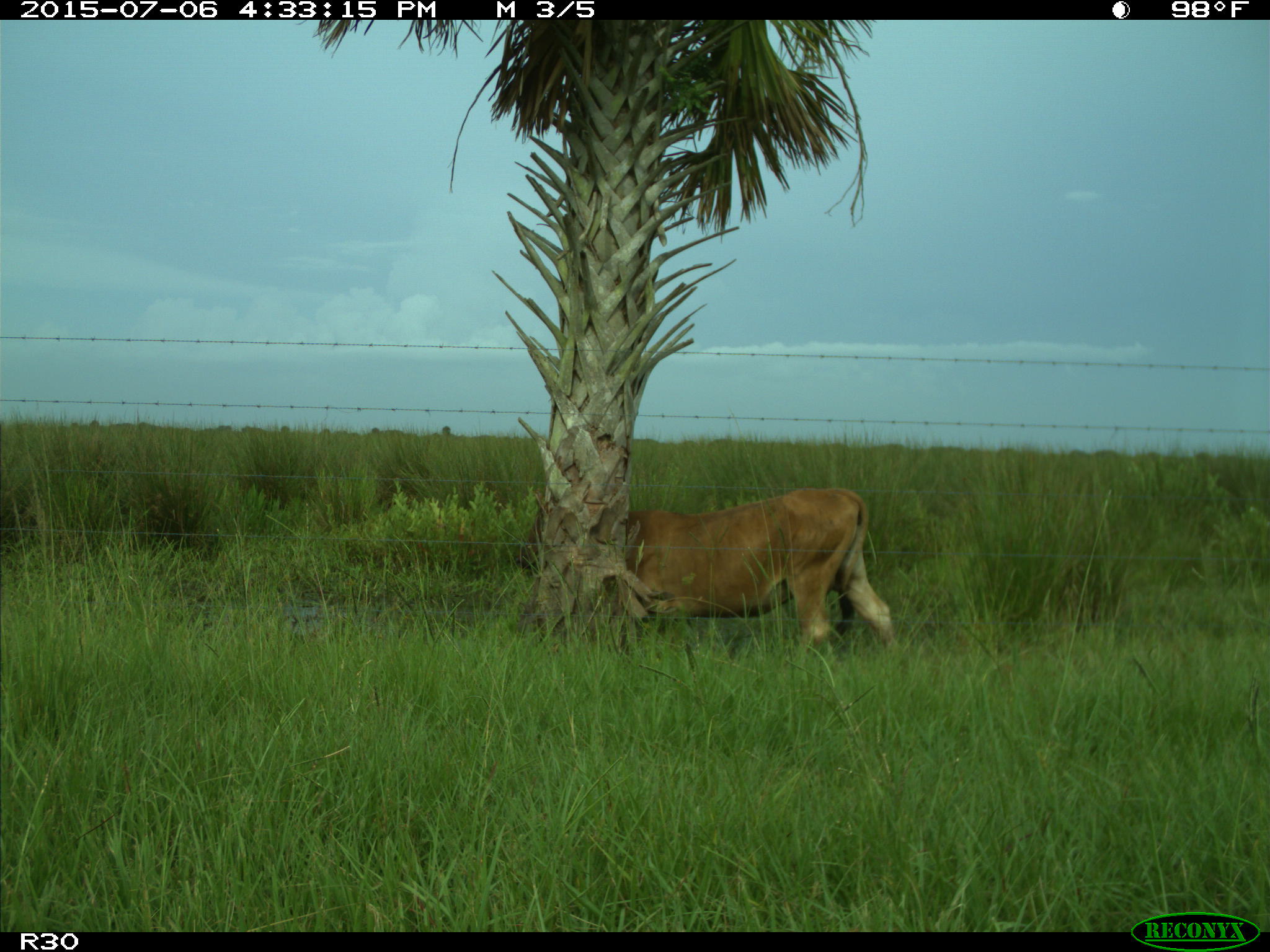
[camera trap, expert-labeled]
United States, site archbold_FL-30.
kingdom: Animalia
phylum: Chordata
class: Mammalia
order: Artiodactyla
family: Bovidae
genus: Bos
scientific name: Bos taurus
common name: domestic cow